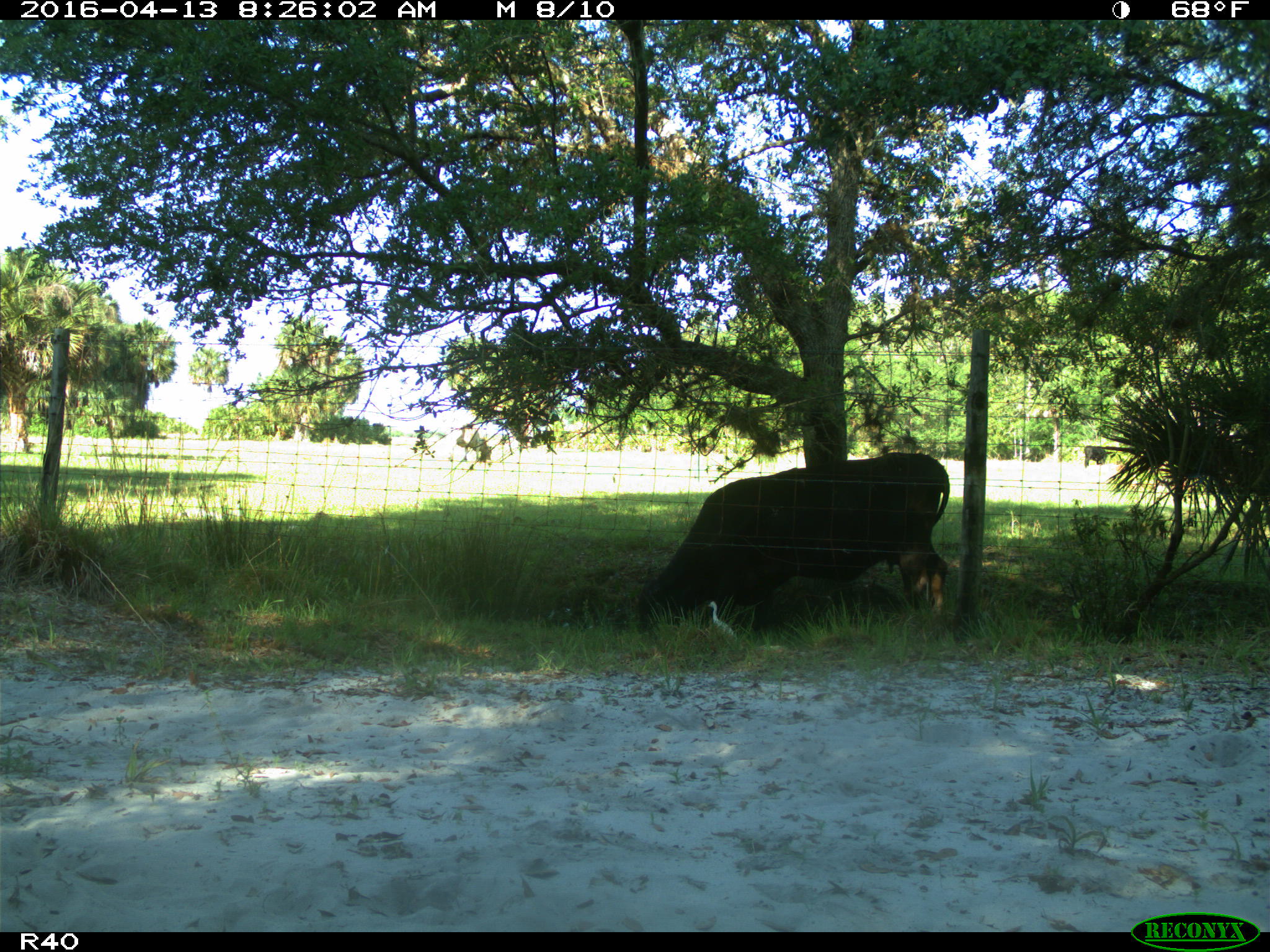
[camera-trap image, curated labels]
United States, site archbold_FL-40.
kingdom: Animalia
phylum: Chordata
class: Mammalia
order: Artiodactyla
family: Bovidae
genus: Bos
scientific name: Bos taurus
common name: domestic cow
Bos taurus (domestic cow).